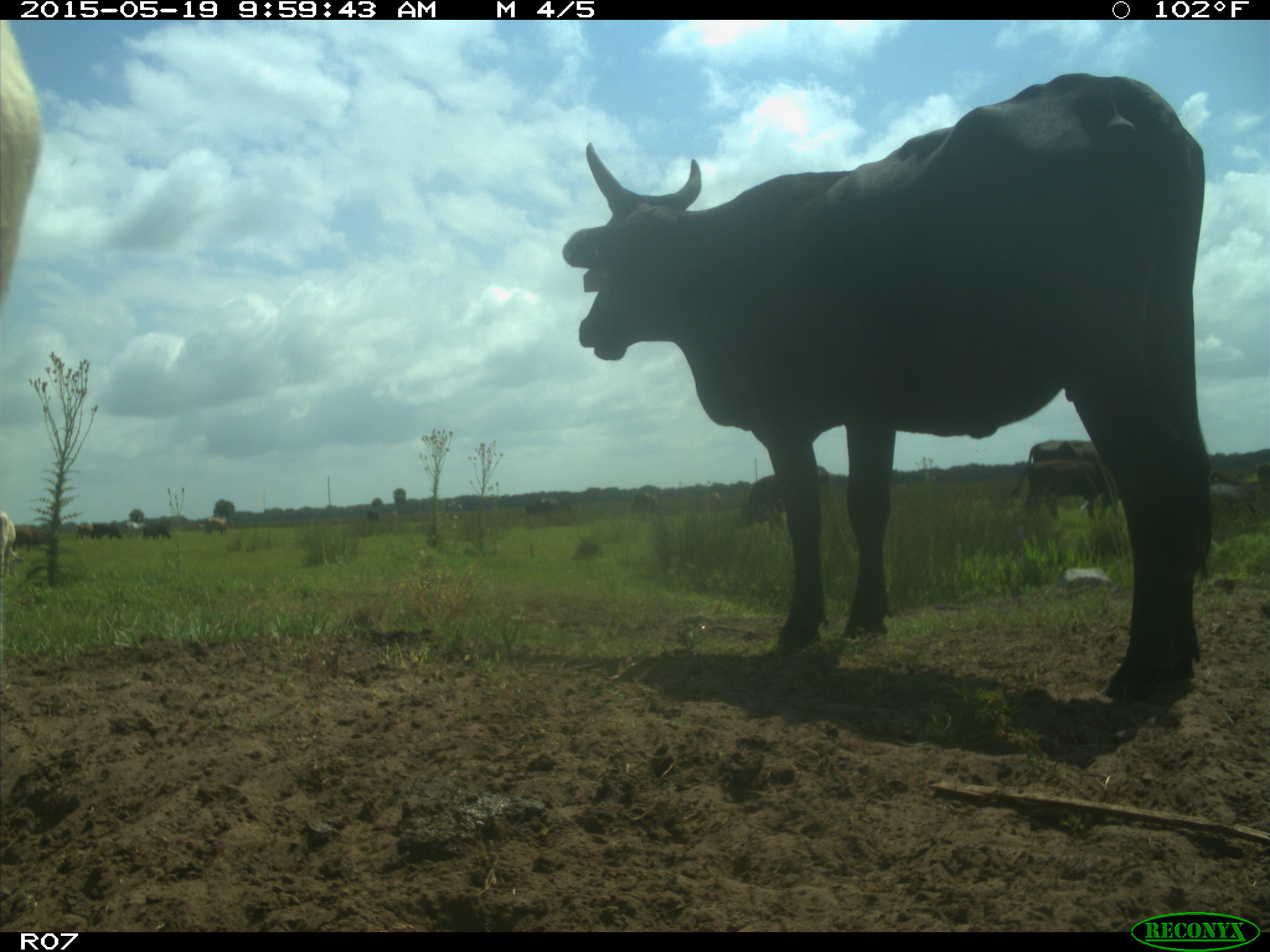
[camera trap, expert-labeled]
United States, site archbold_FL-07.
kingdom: Animalia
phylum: Chordata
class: Mammalia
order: Artiodactyla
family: Bovidae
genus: Bos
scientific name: Bos taurus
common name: domestic cow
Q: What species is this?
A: Bos taurus (domestic cow).